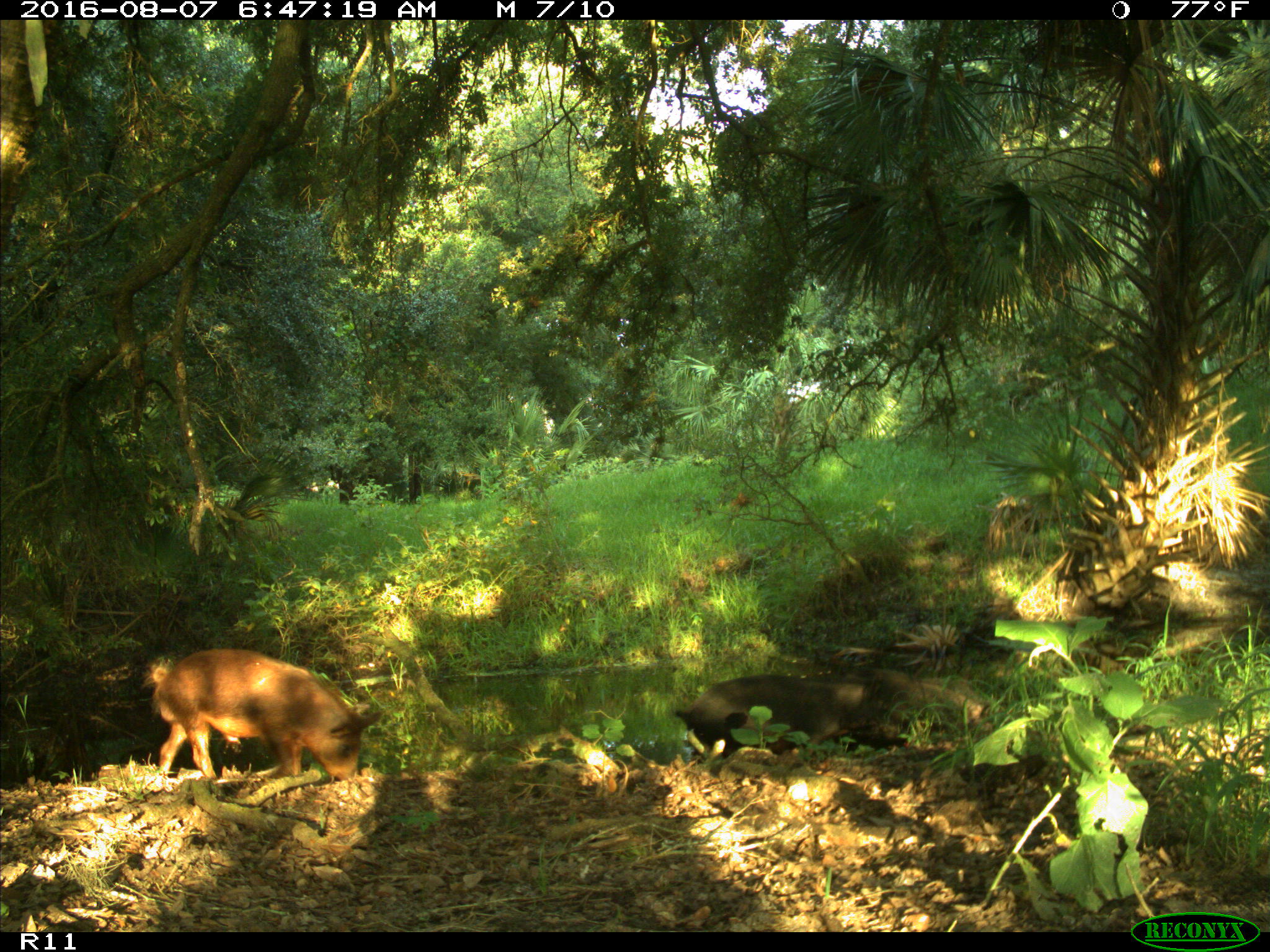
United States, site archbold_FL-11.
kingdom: Animalia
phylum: Chordata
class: Mammalia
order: Artiodactyla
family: Suidae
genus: Sus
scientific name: Sus scrofa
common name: wild boar